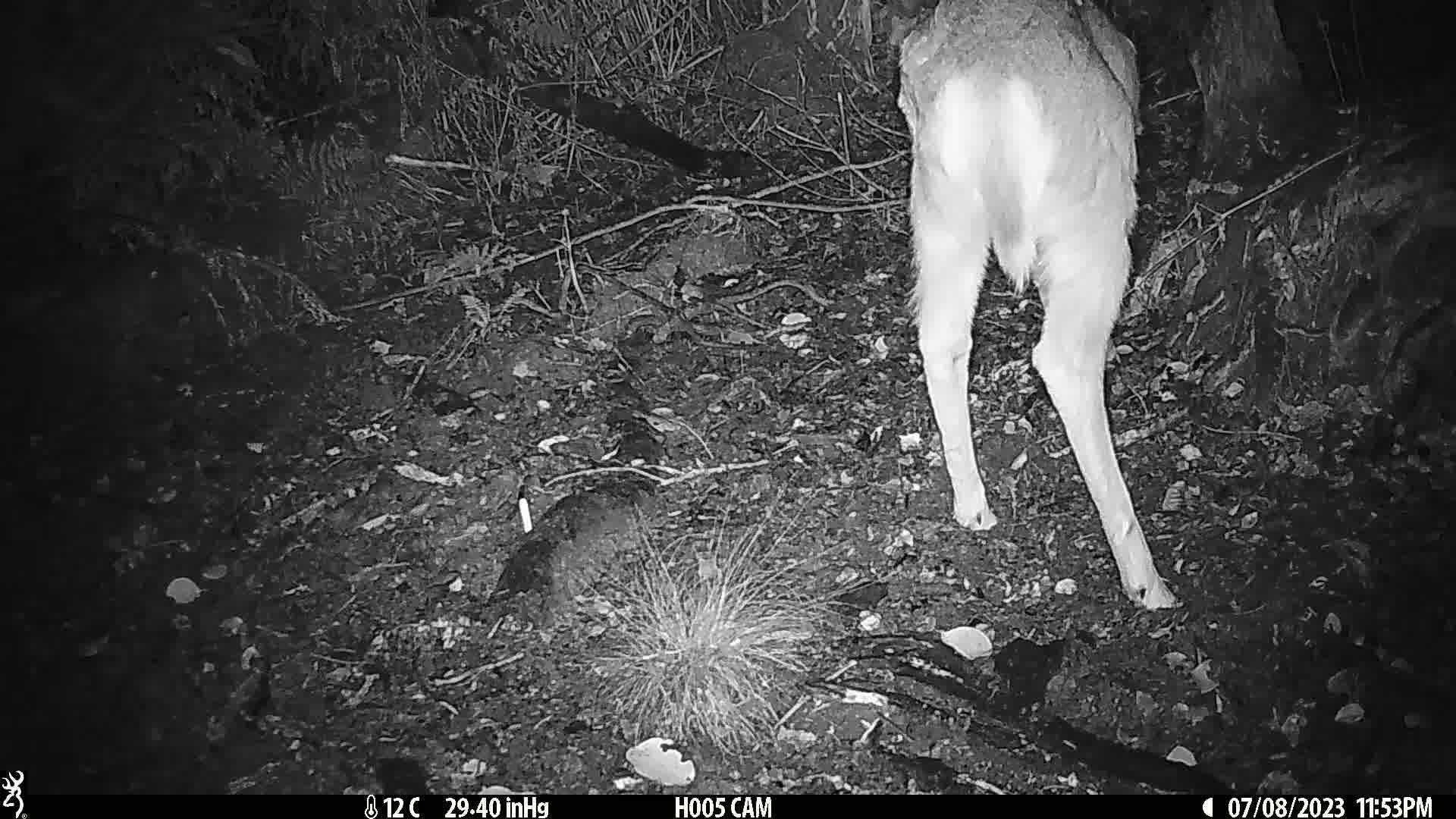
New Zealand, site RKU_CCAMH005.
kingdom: Animalia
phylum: Chordata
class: Mammalia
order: Artiodactyla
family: Cervidae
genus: Odocoileus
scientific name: Odocoileus virginianus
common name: white-tailed deer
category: white tailed deer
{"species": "white tailed deer (white-tailed deer) (Odocoileus virginianus)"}